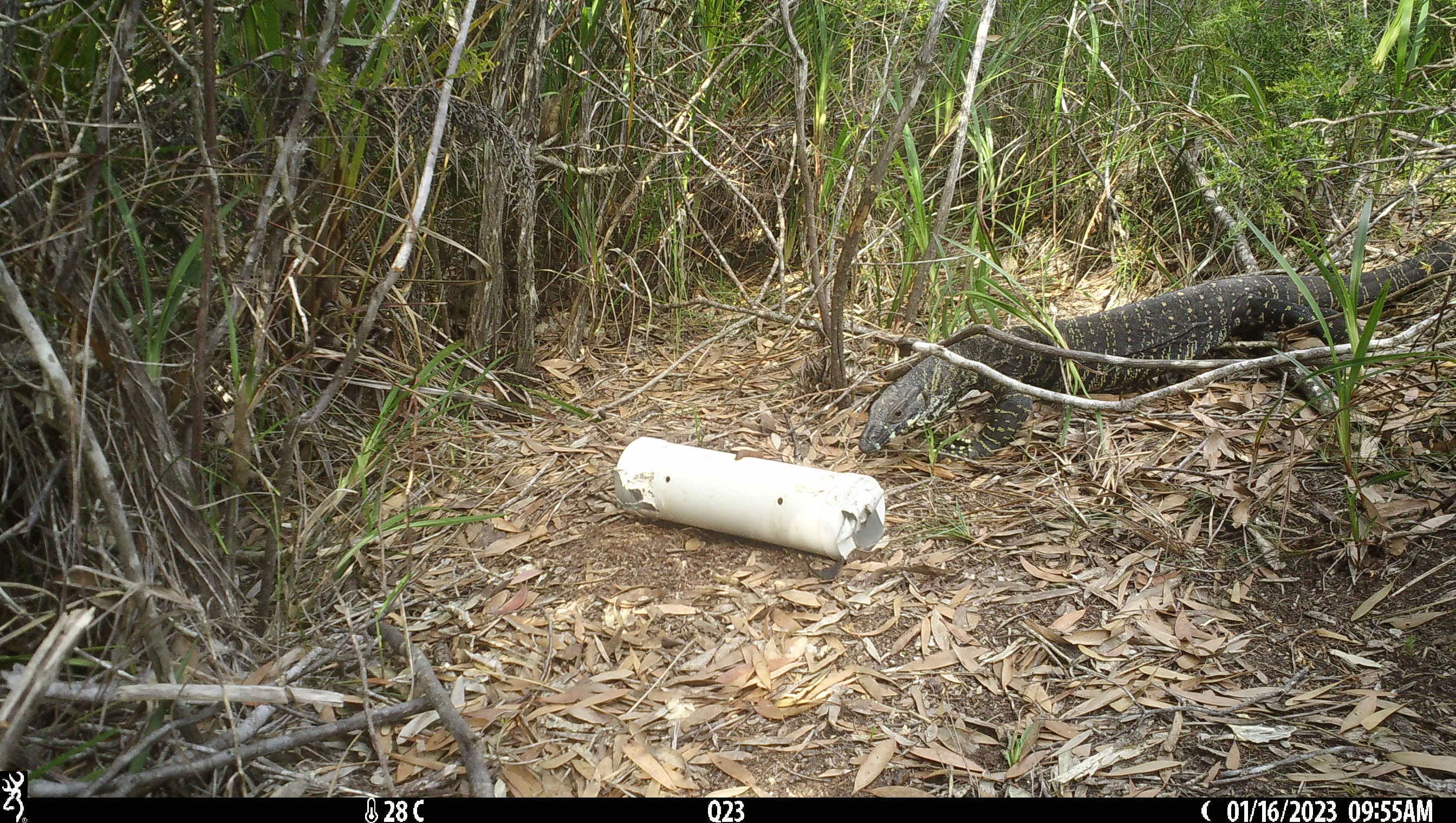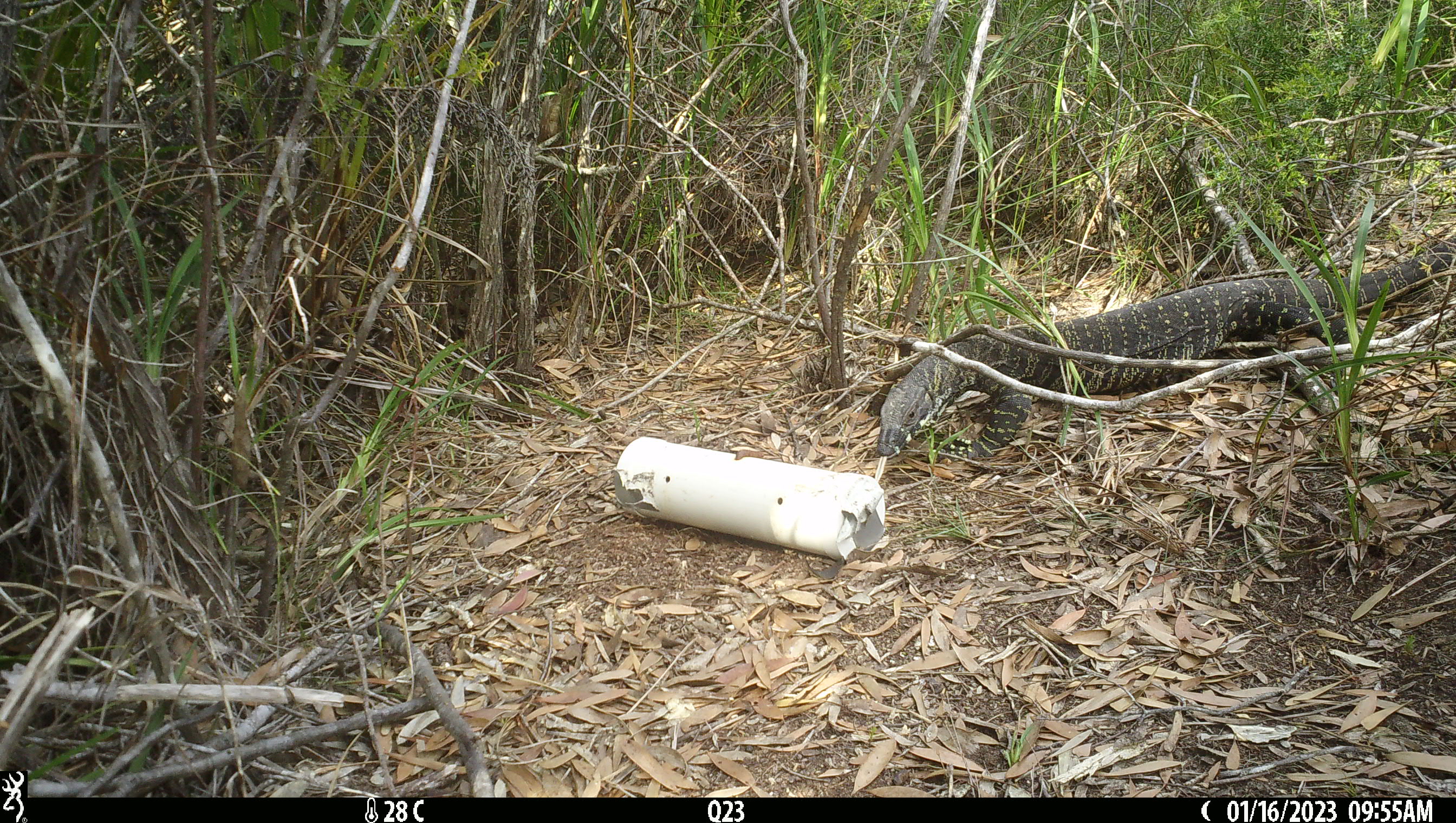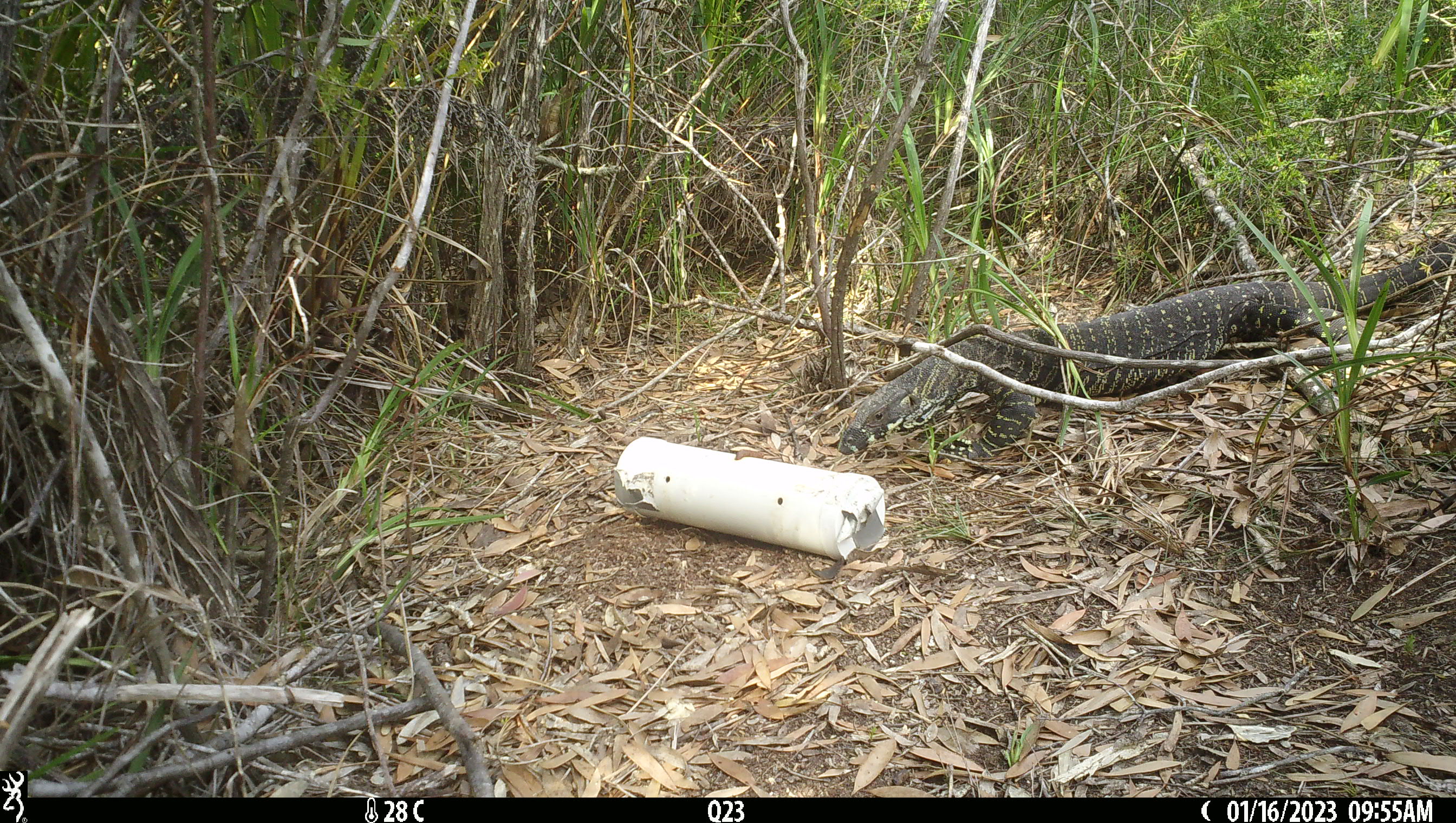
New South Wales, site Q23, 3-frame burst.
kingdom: Animalia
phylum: Chordata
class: Reptilia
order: Squamata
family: Varanidae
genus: Varanus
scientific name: Varanus varius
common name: lace monitor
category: goanna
Goanna (lace monitor) (Varanus varius).